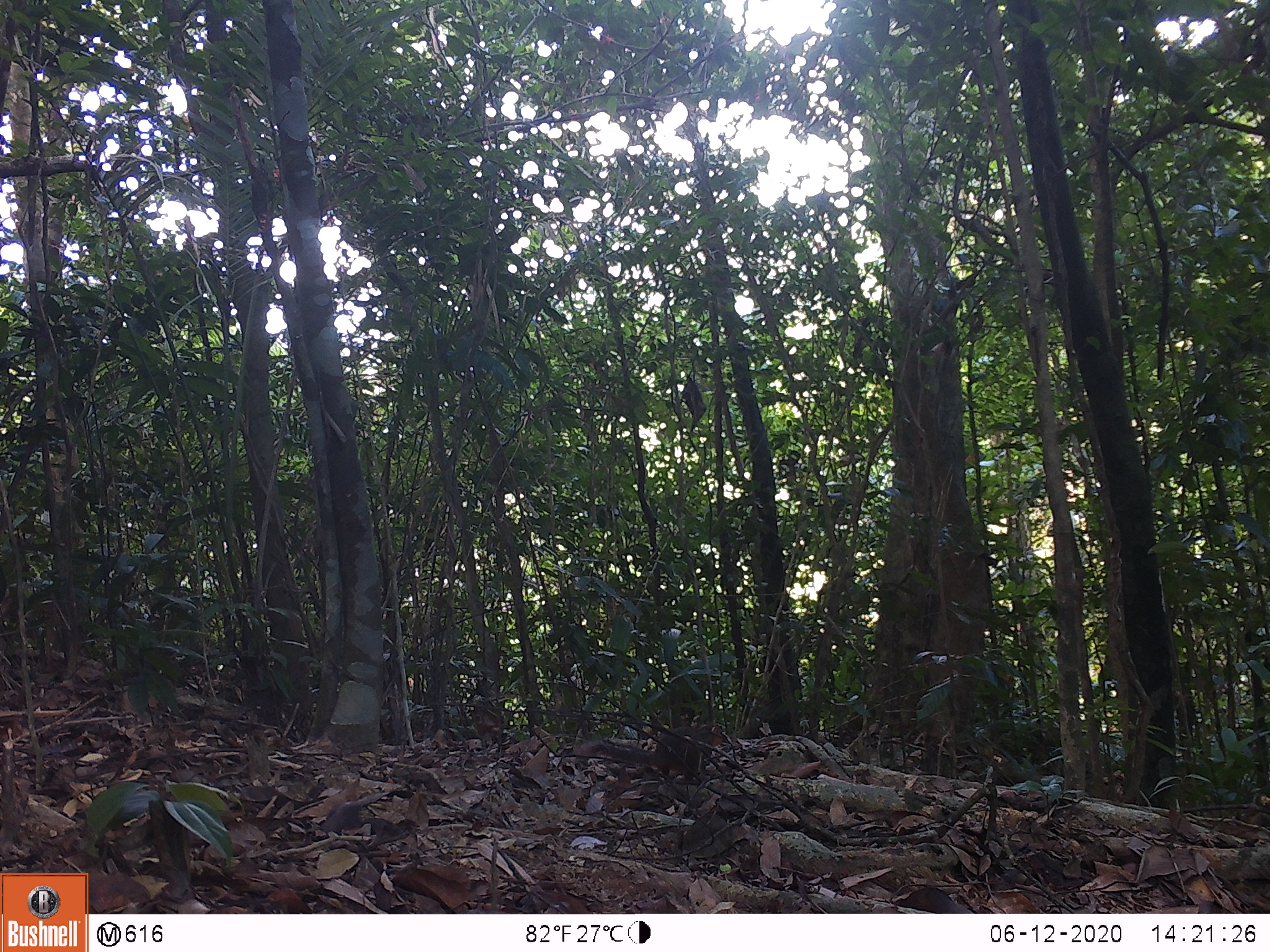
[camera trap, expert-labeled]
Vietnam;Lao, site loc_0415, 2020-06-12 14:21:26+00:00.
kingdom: Animalia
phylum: Chordata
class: Mammalia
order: Rodentia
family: Sciuridae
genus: Dremomys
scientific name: Dremomys rufigenis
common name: red-cheeked squirrel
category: red cheeked squirrel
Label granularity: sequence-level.